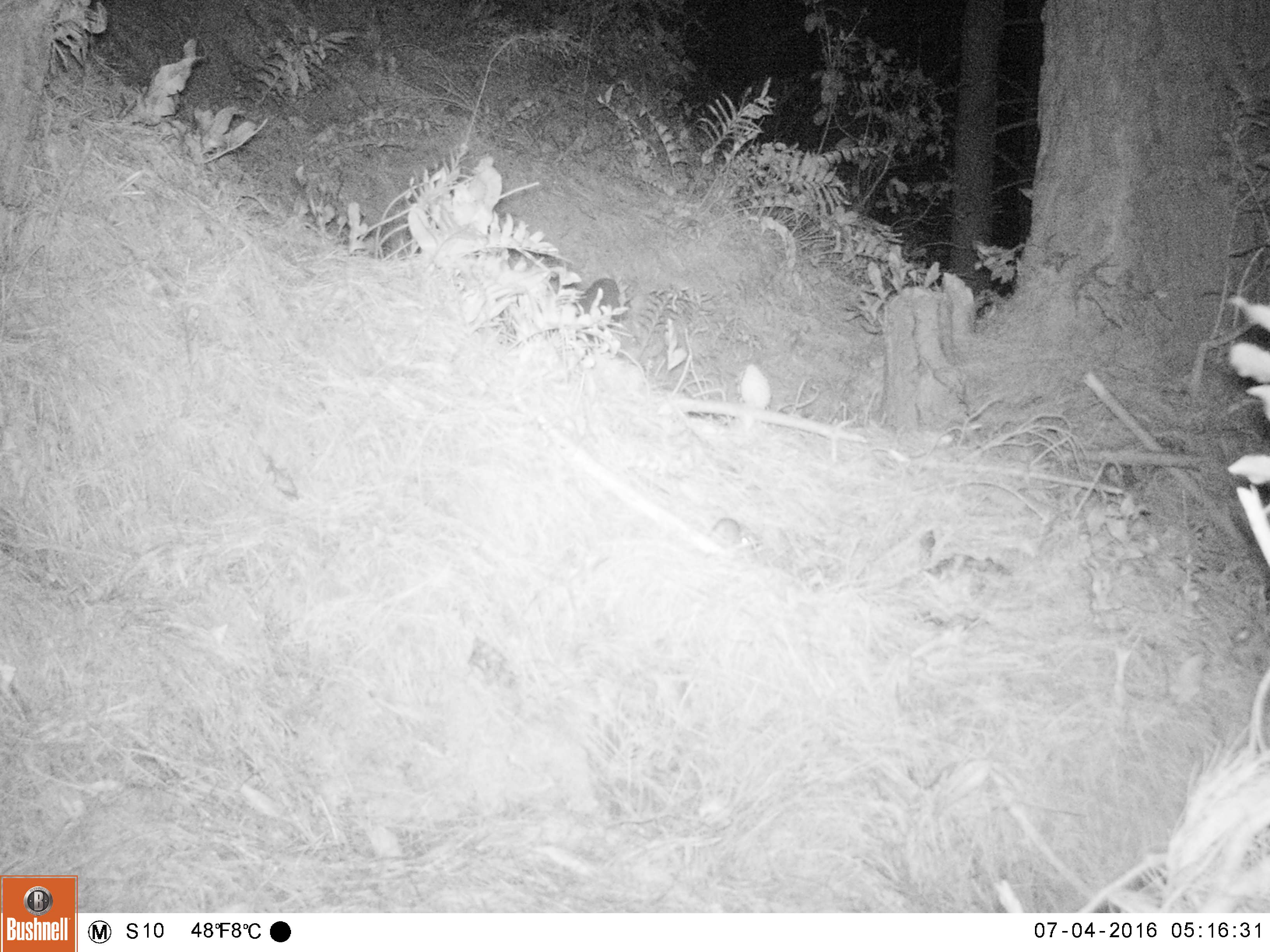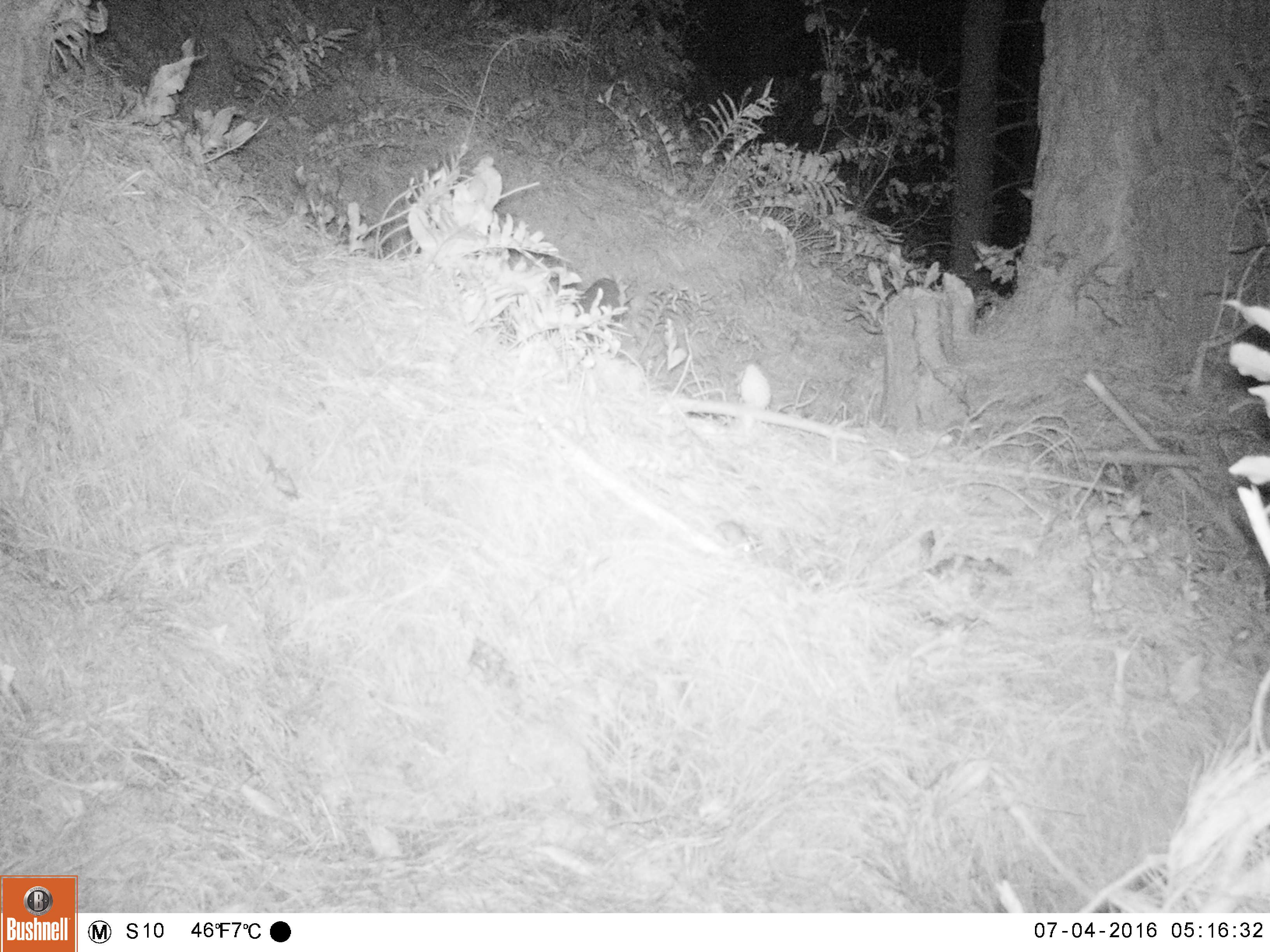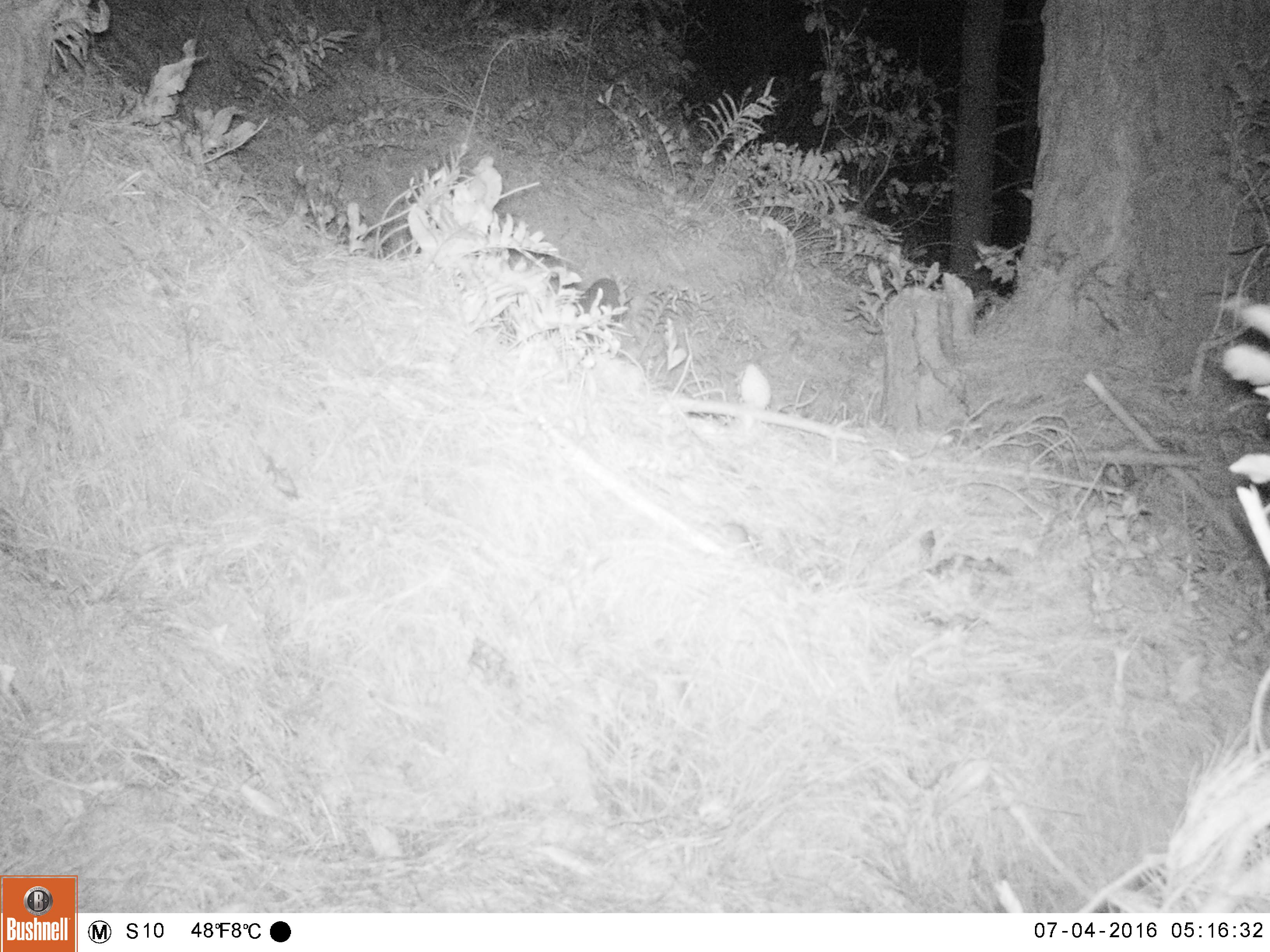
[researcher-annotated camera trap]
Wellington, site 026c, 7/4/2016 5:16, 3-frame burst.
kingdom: Animalia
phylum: Chordata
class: Mammalia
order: Rodentia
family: Muridae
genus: Mus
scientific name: Mus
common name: mouse